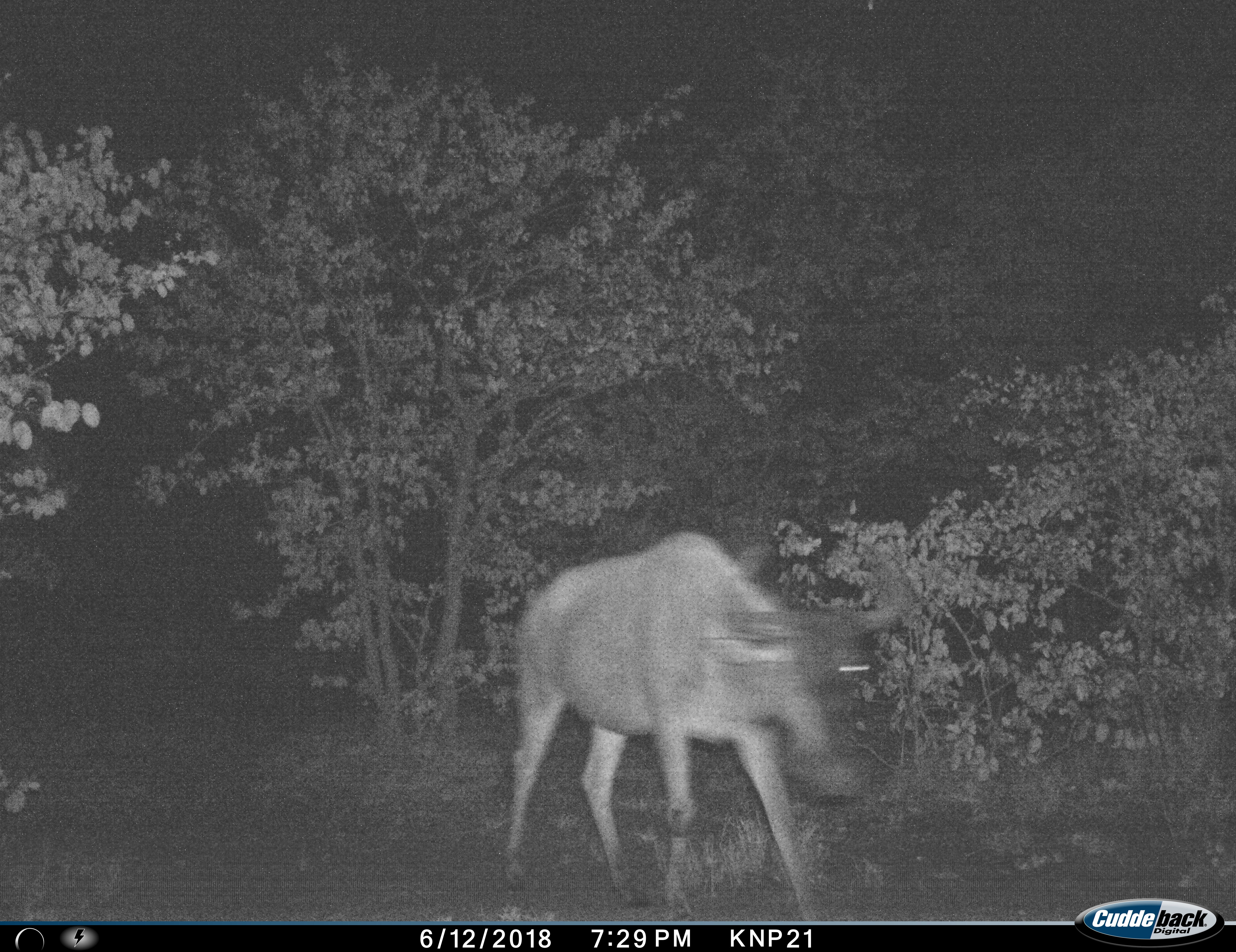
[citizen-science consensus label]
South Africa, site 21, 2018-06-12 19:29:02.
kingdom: Animalia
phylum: Chordata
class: Mammalia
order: Artiodactyla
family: Bovidae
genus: Connochaetes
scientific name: Connochaetes taurinus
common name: blue wildebeest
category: wildebeestblue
Wildebeestblue (blue wildebeest) (Connochaetes taurinus), count 1. Behavior (volunteer vote fractions): standing 14%, resting 0%, moving 86%, interacting 0%. Young present (vote fraction): 0%. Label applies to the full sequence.